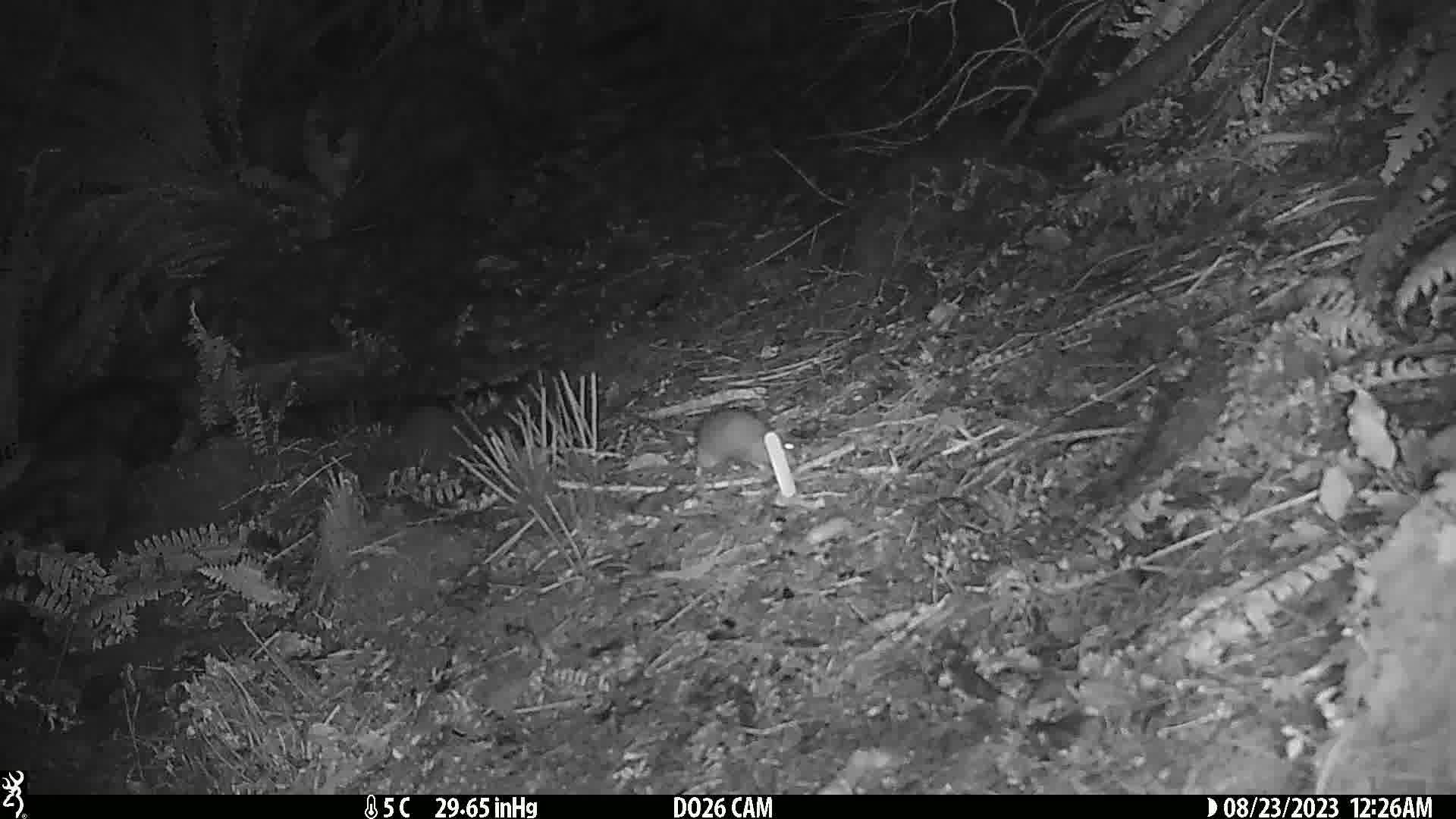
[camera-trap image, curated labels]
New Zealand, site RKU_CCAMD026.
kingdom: Animalia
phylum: Chordata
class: Mammalia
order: Rodentia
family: Muridae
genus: Rattus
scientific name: Rattus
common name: rat